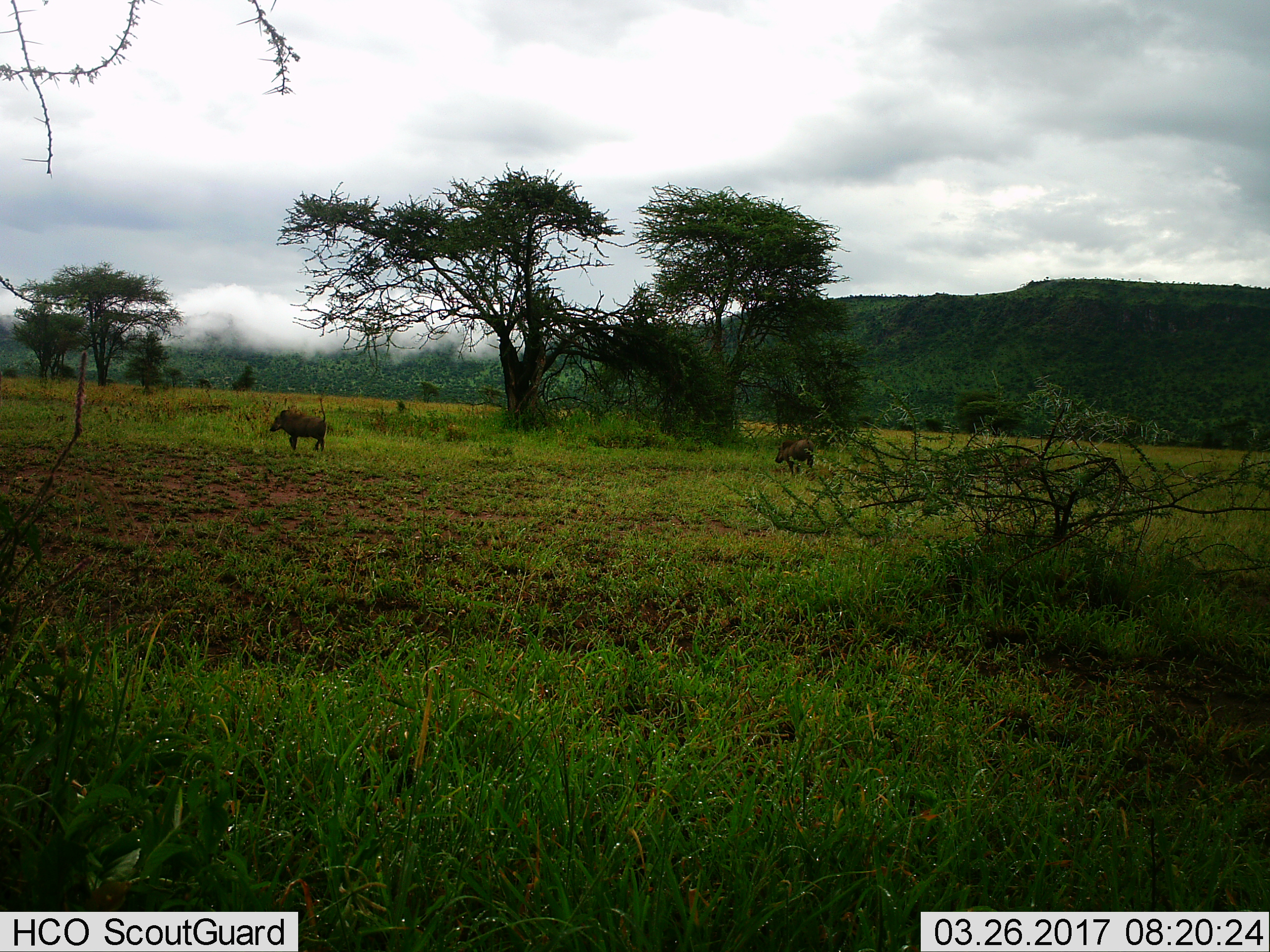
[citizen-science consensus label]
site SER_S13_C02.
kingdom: Animalia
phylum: Chordata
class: Mammalia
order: Artiodactyla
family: Suidae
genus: Phacochoerus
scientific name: Phacochoerus africanus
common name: warthog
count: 2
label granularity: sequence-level